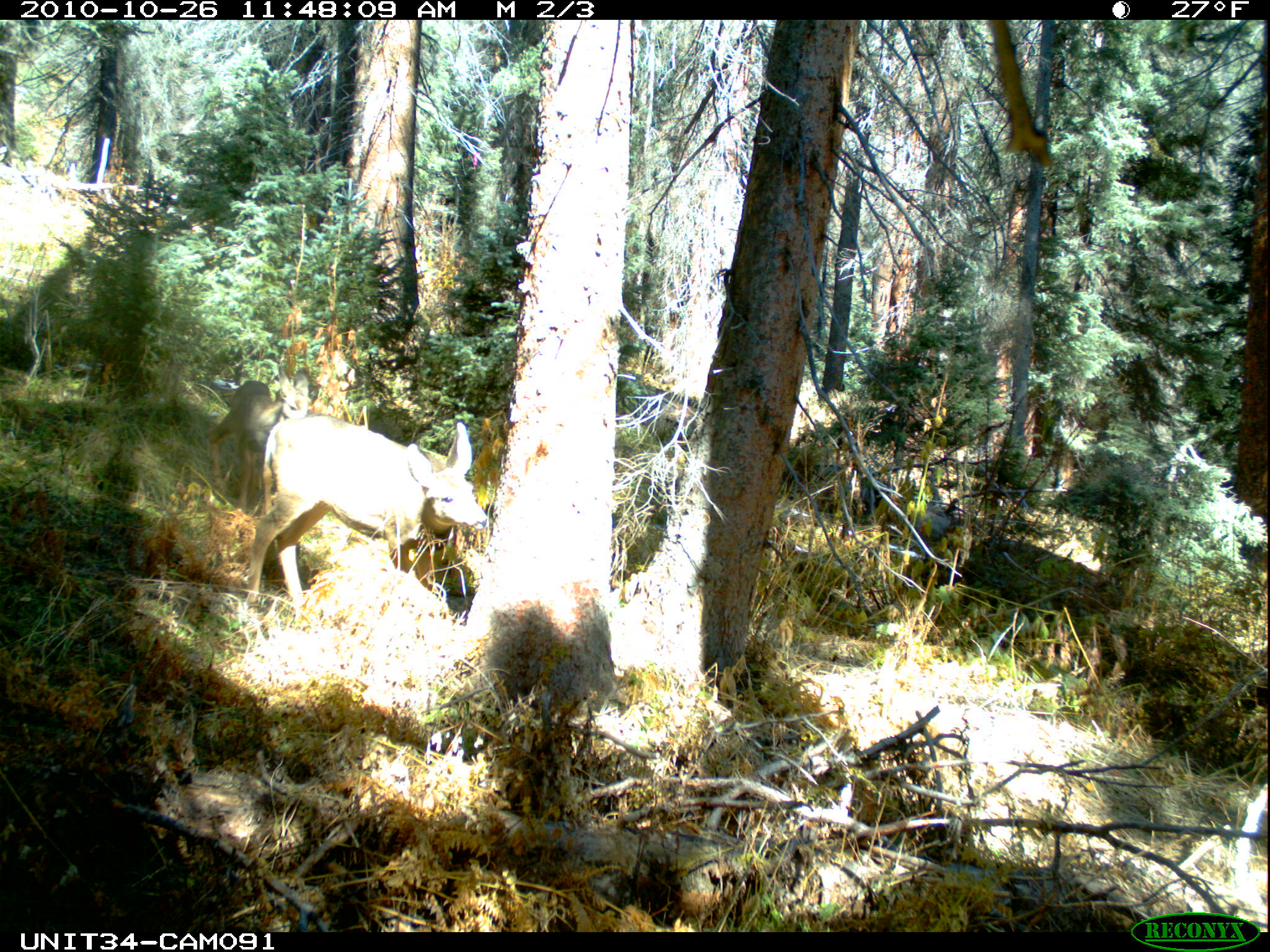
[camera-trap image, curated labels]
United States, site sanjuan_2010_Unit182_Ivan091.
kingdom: Animalia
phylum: Chordata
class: Mammalia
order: Artiodactyla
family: Cervidae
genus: Odocoileus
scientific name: Odocoileus hemionus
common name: mule deer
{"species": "Odocoileus hemionus (mule deer)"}